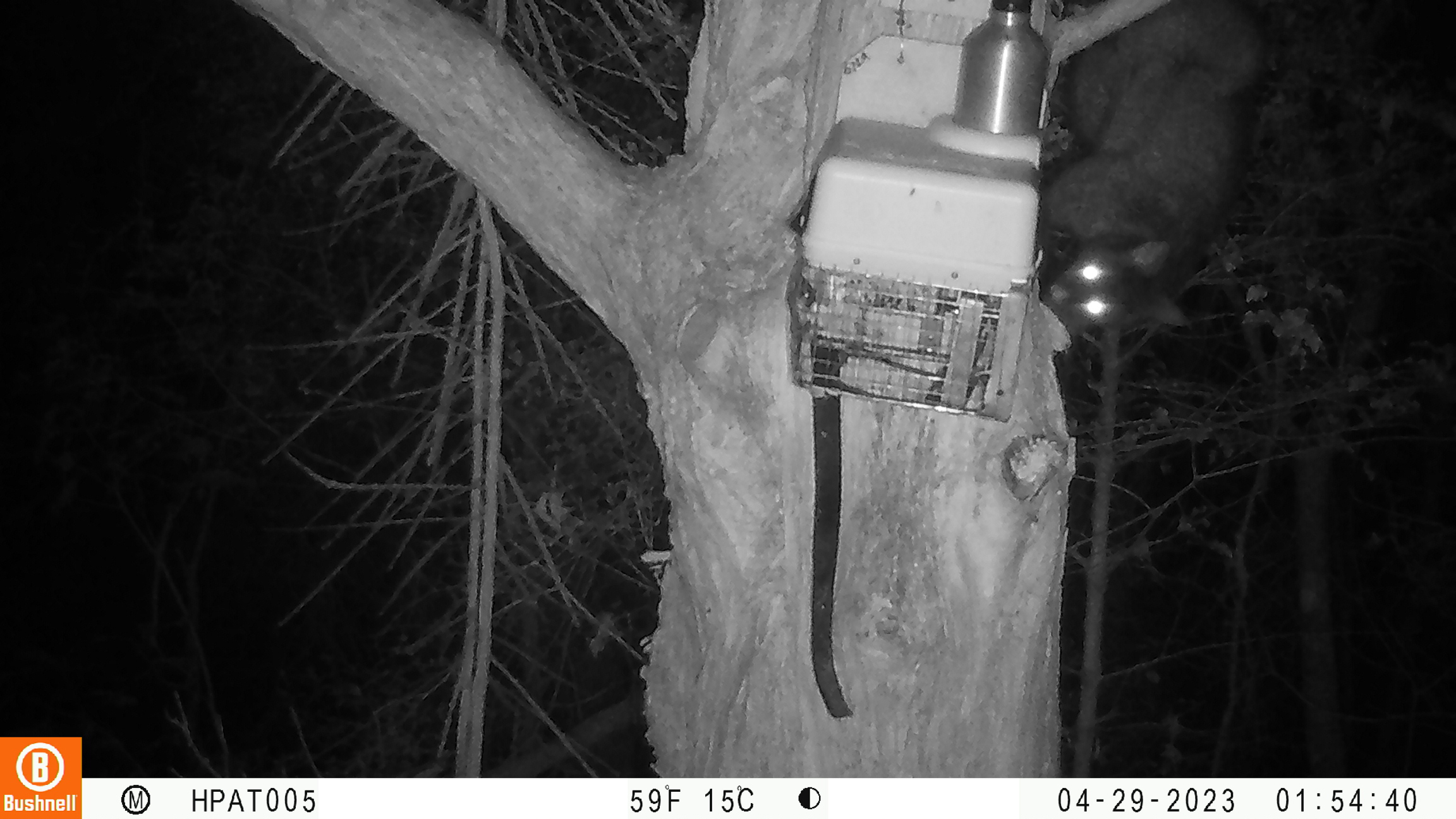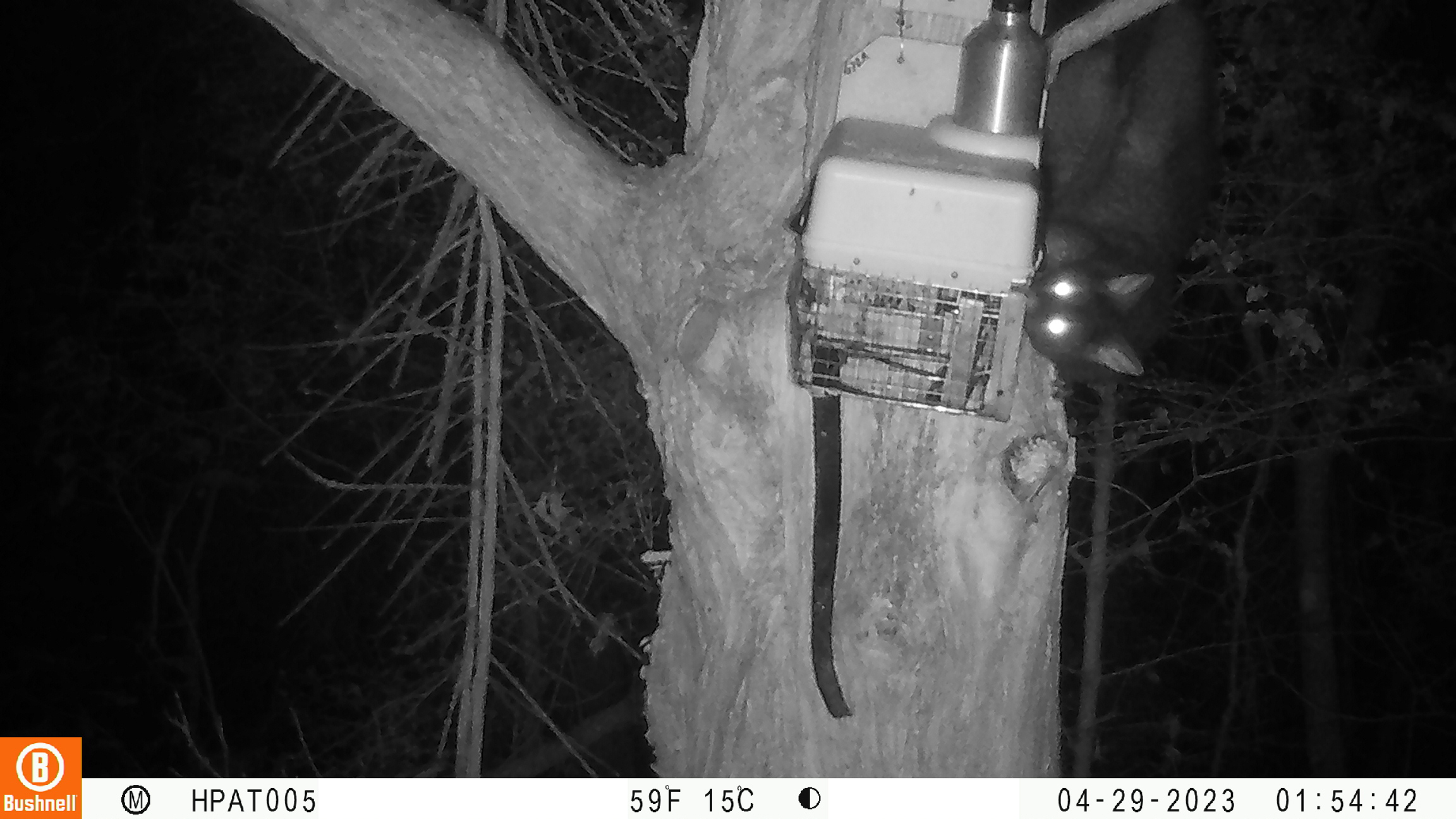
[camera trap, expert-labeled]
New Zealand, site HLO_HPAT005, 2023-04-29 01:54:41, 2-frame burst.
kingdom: Animalia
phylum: Chordata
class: Mammalia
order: Diprotodontia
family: Phalangeridae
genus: Trichosurus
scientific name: Trichosurus vulpecula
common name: common brushtail possum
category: possum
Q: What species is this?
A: Possum (common brushtail possum) (Trichosurus vulpecula).